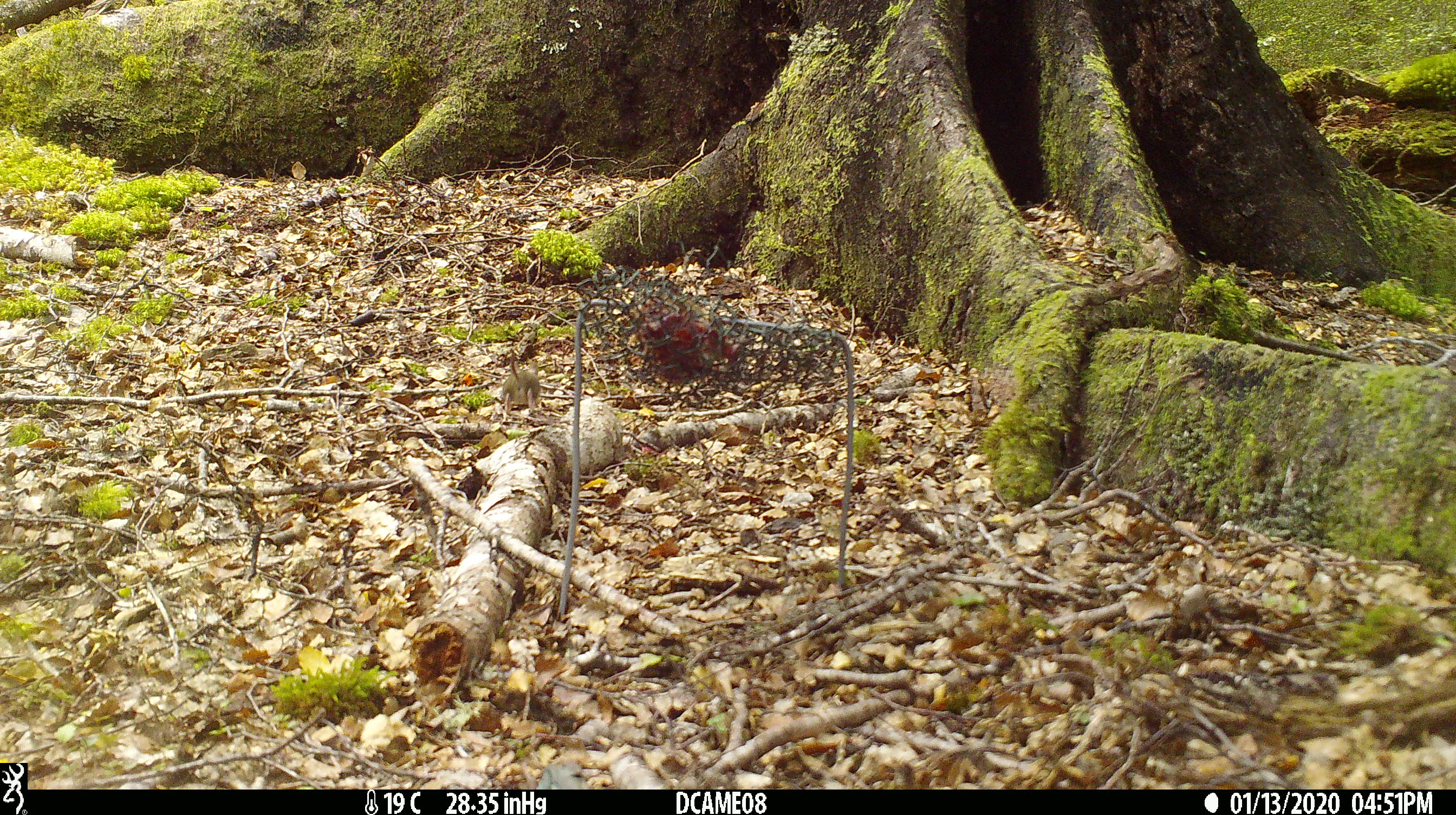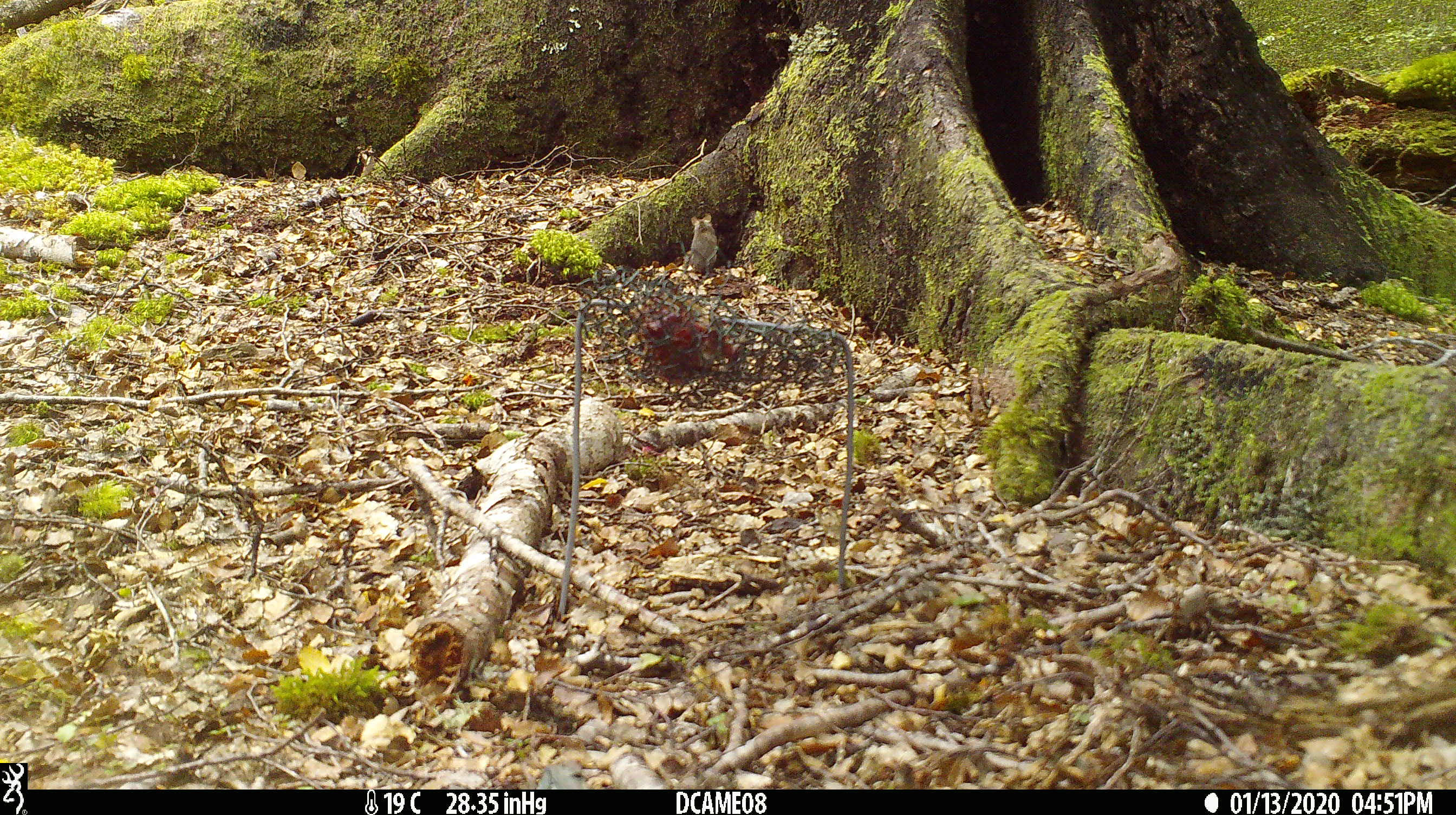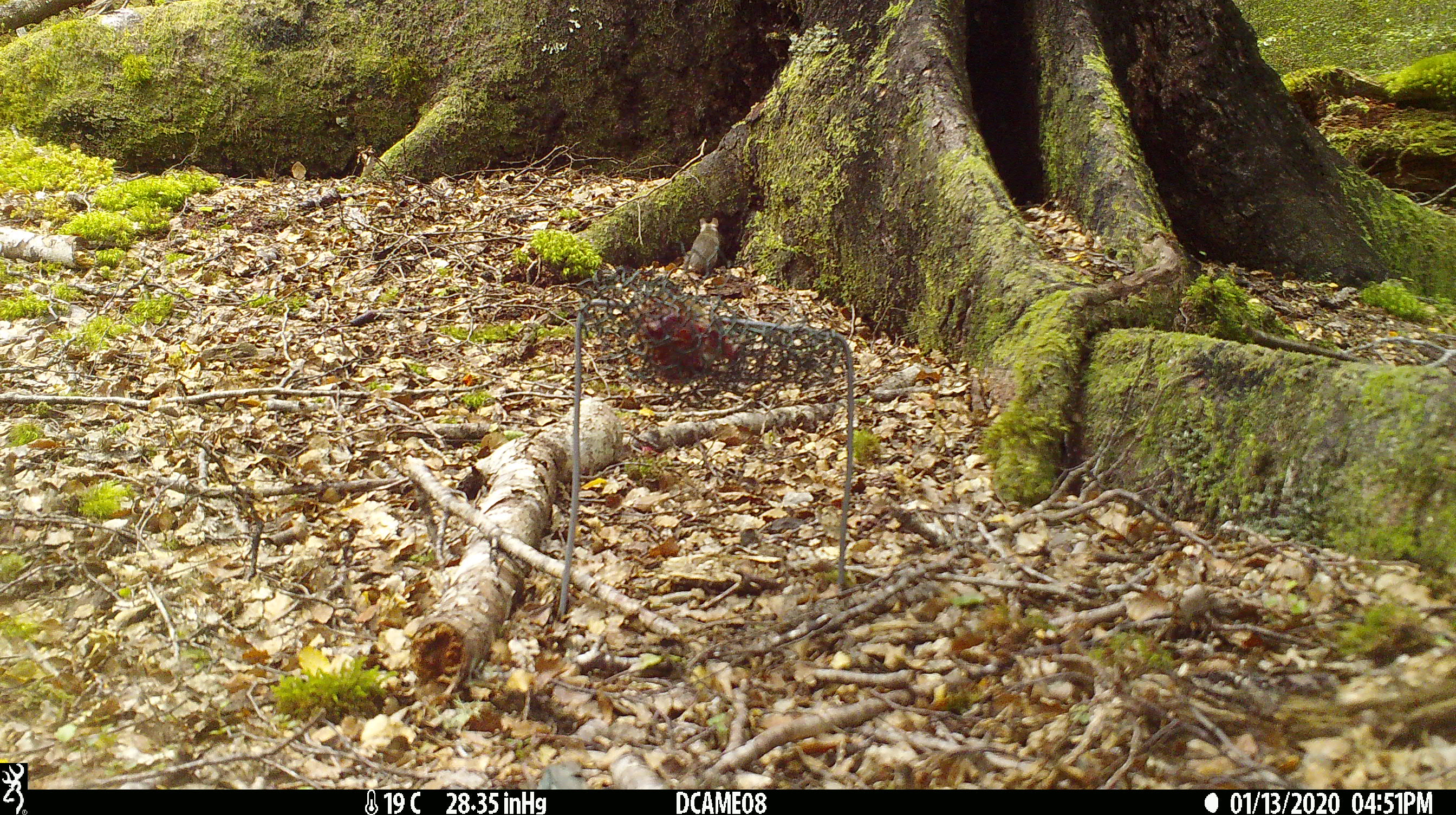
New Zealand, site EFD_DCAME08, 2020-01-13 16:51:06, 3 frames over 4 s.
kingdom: Animalia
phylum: Chordata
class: Mammalia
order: Rodentia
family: Muridae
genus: Mus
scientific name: Mus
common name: mouse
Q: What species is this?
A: Mouse (Mus).